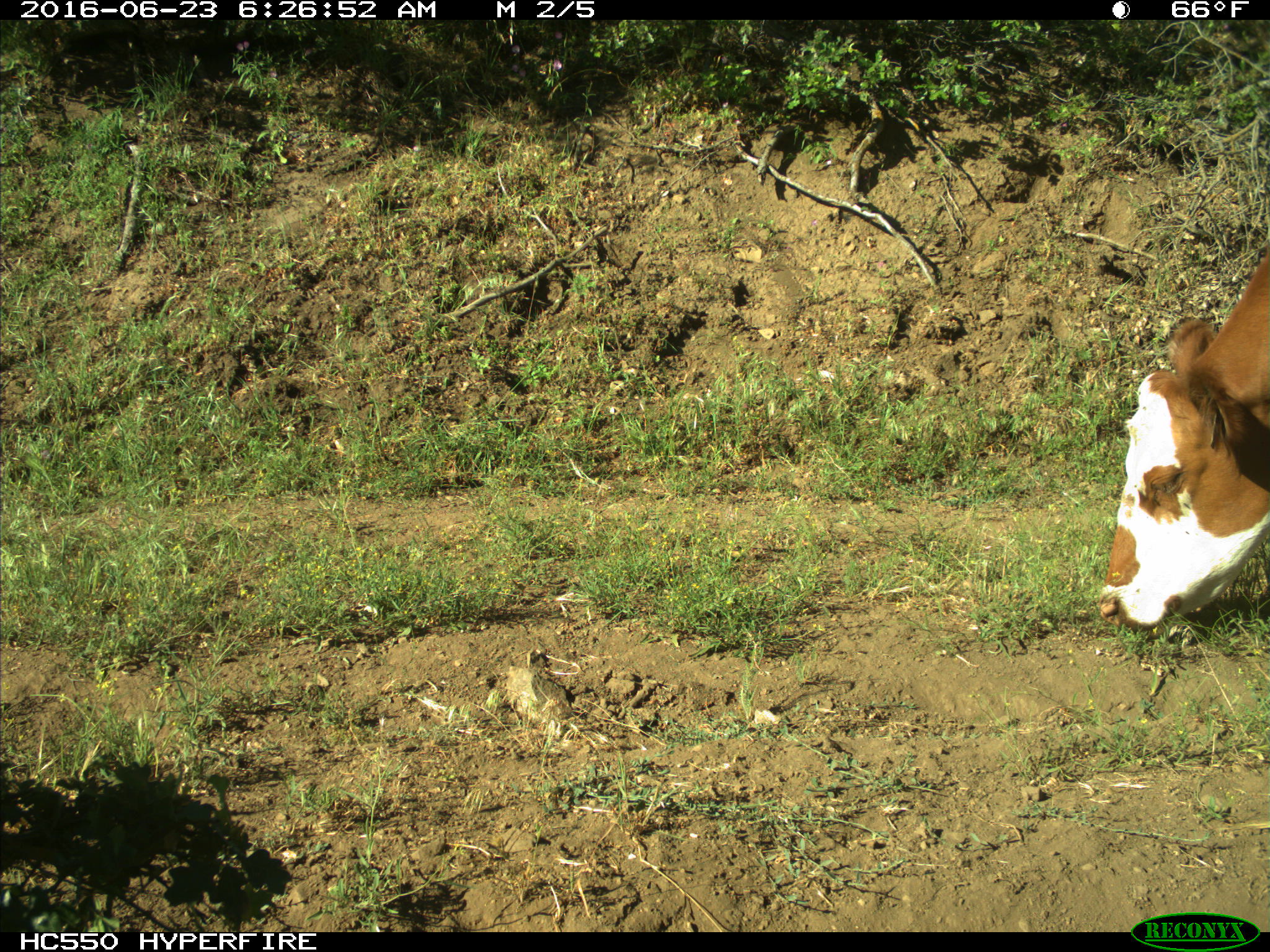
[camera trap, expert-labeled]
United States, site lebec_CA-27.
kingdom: Animalia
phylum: Chordata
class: Mammalia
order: Artiodactyla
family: Bovidae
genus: Bos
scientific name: Bos taurus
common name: domestic cow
Bos taurus (domestic cow).